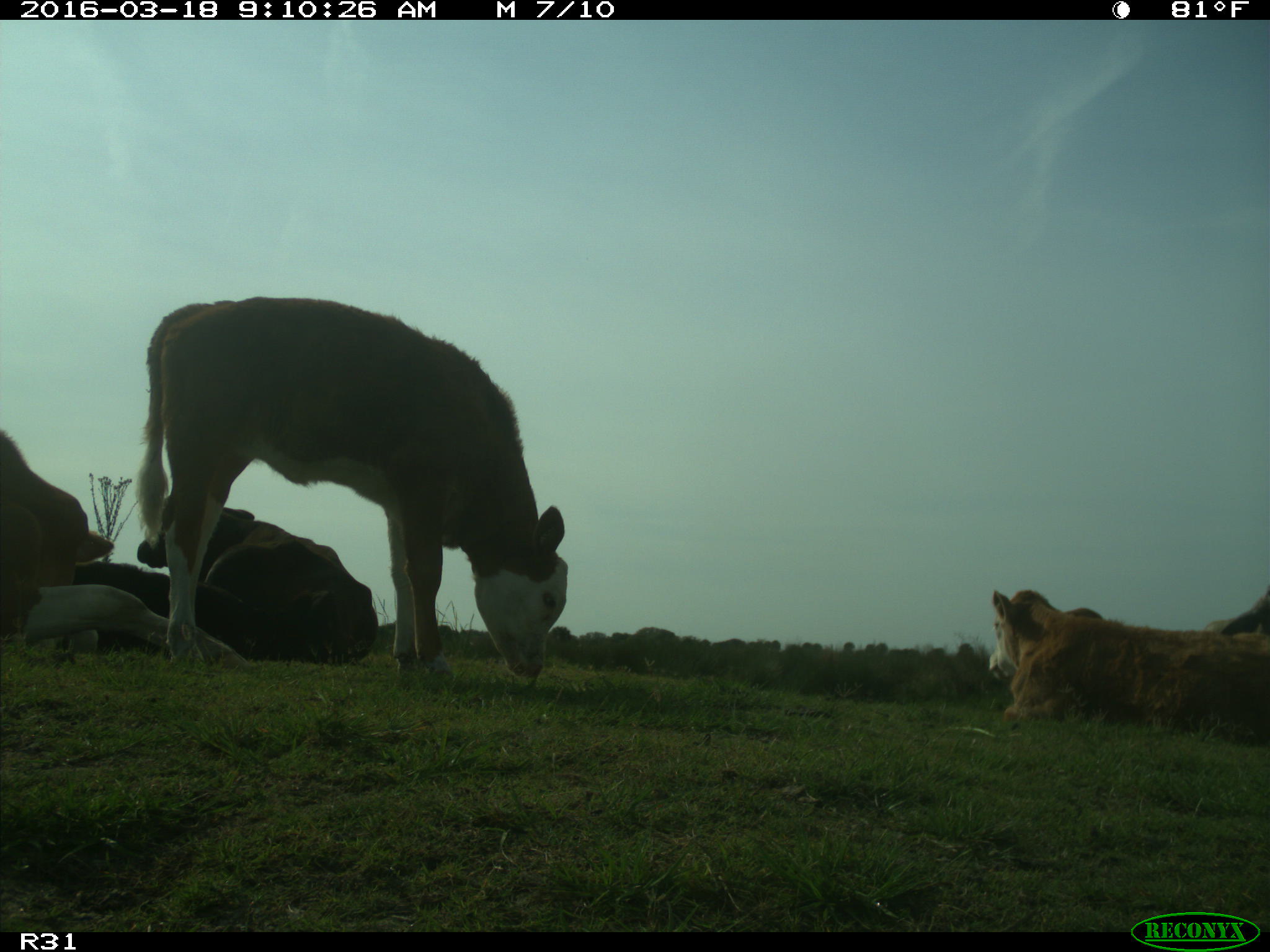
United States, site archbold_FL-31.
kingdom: Animalia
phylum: Chordata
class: Mammalia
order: Artiodactyla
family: Bovidae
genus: Bos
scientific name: Bos taurus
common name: domestic cow